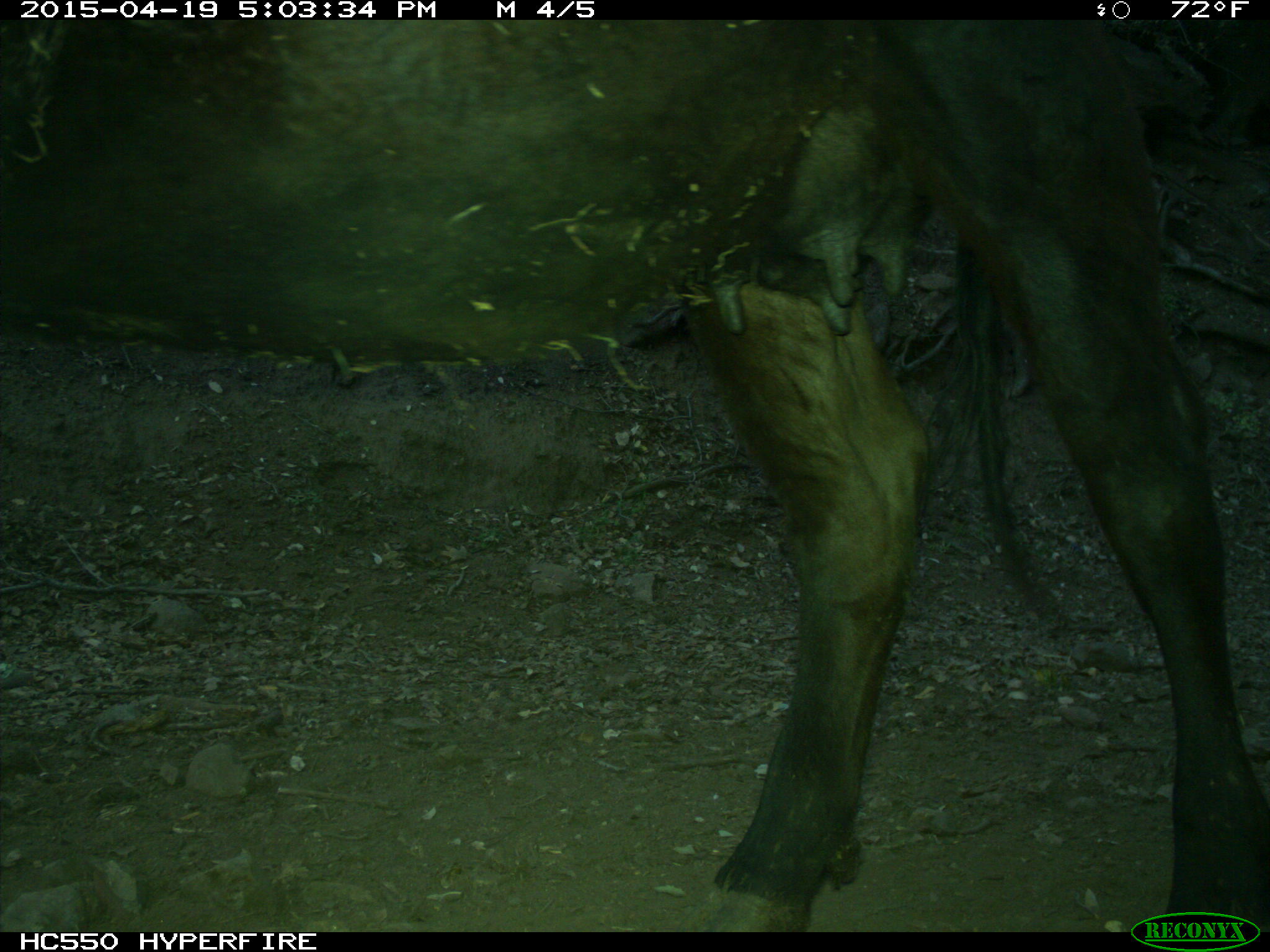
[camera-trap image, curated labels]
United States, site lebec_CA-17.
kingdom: Animalia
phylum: Chordata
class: Mammalia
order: Artiodactyla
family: Bovidae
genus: Bos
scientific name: Bos taurus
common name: domestic cow